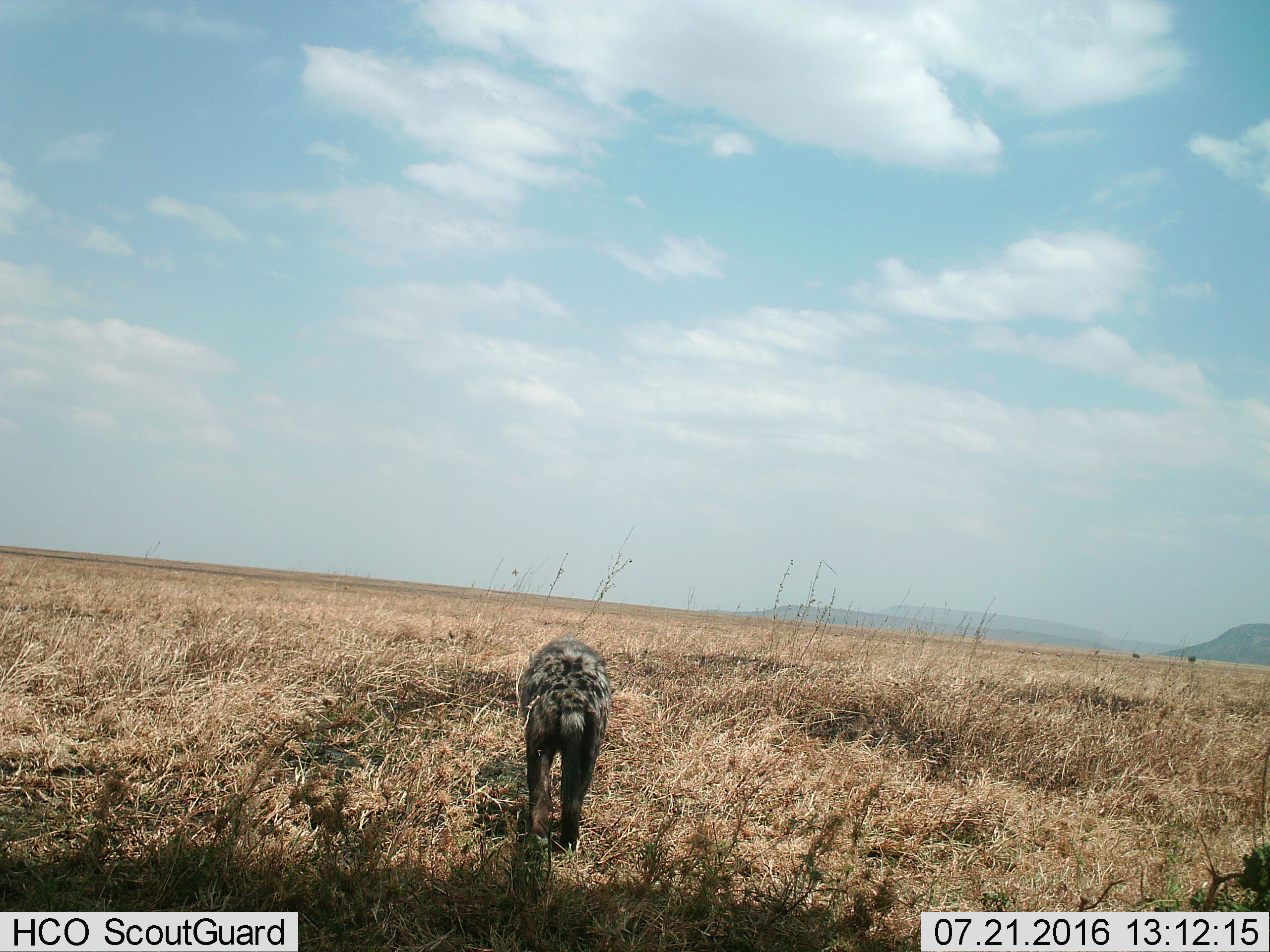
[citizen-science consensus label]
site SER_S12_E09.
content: unidentified animal